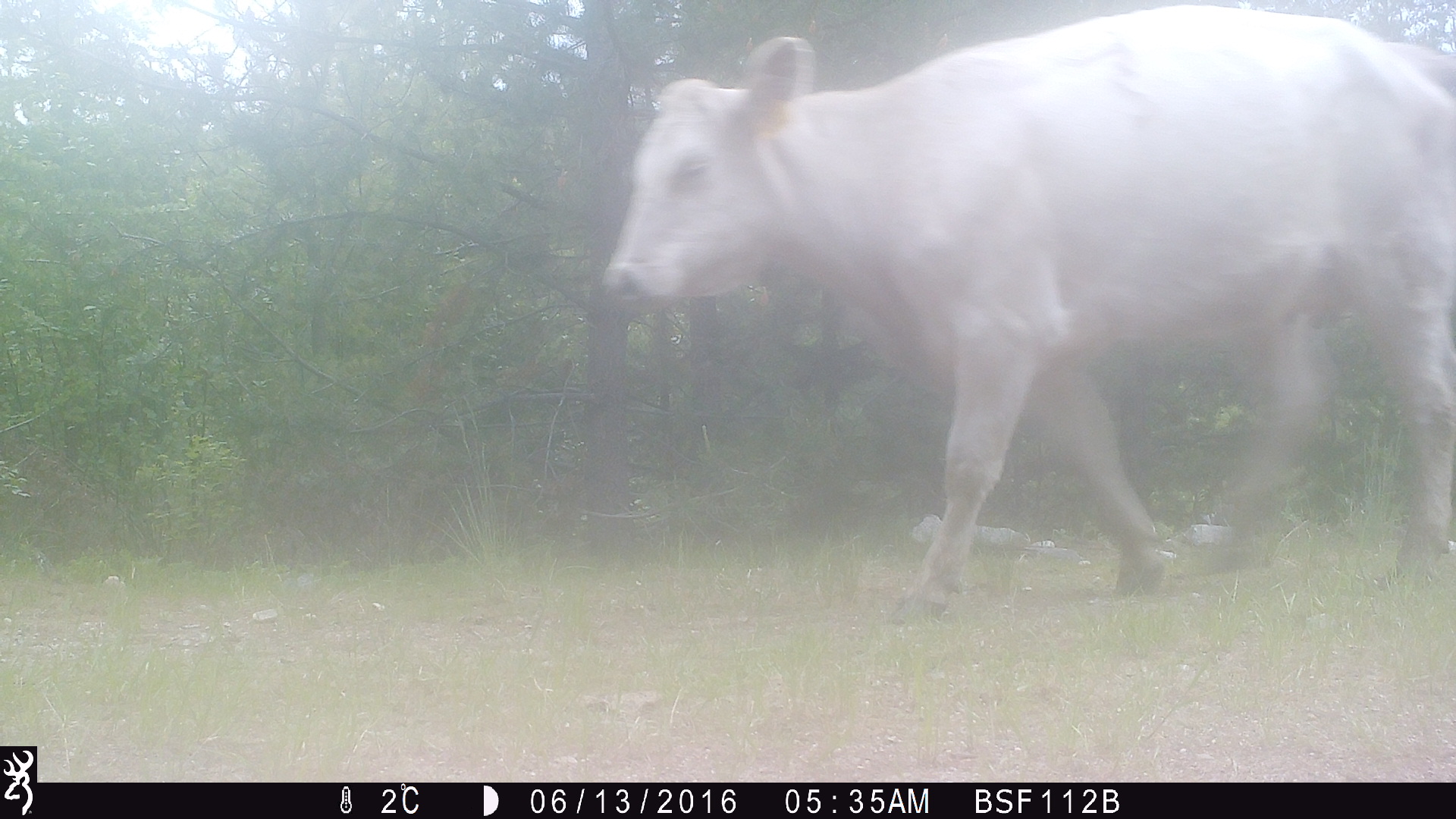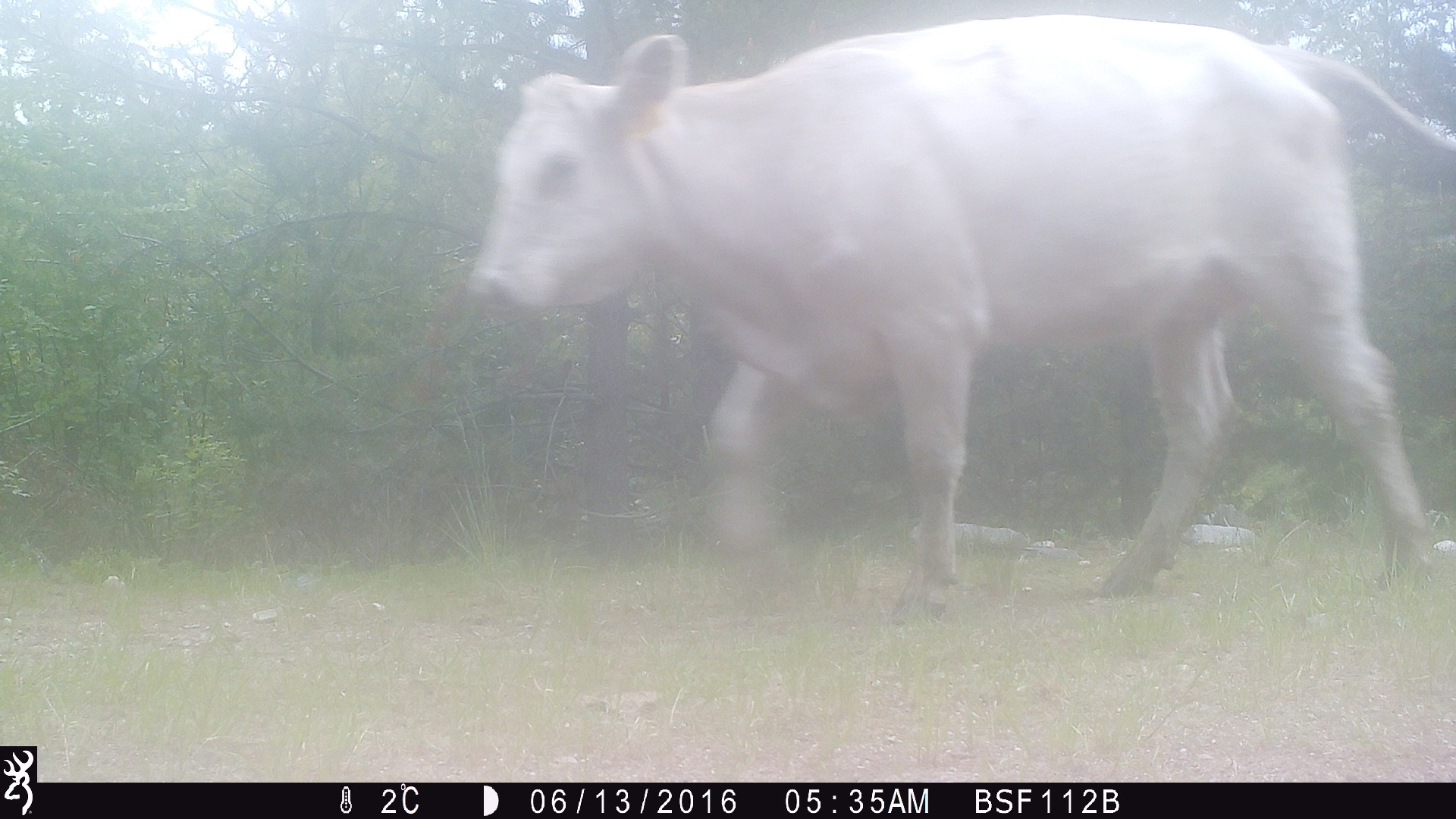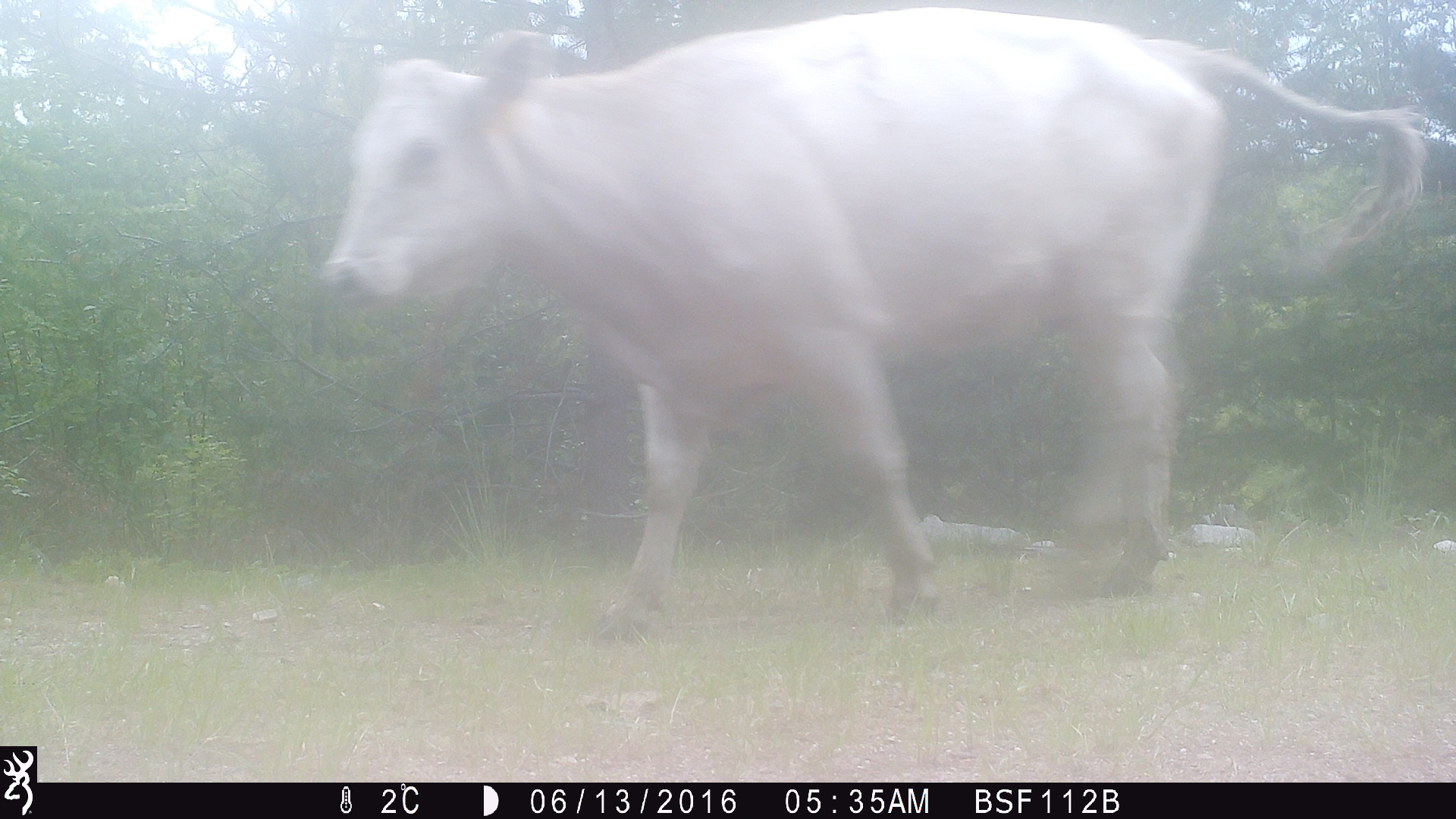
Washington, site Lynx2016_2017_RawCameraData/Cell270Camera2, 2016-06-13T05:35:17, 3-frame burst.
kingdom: Animalia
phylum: Chordata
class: Mammalia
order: Artiodactyla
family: Bovidae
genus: Bos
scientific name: Bos taurus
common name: domestic cattle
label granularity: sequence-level